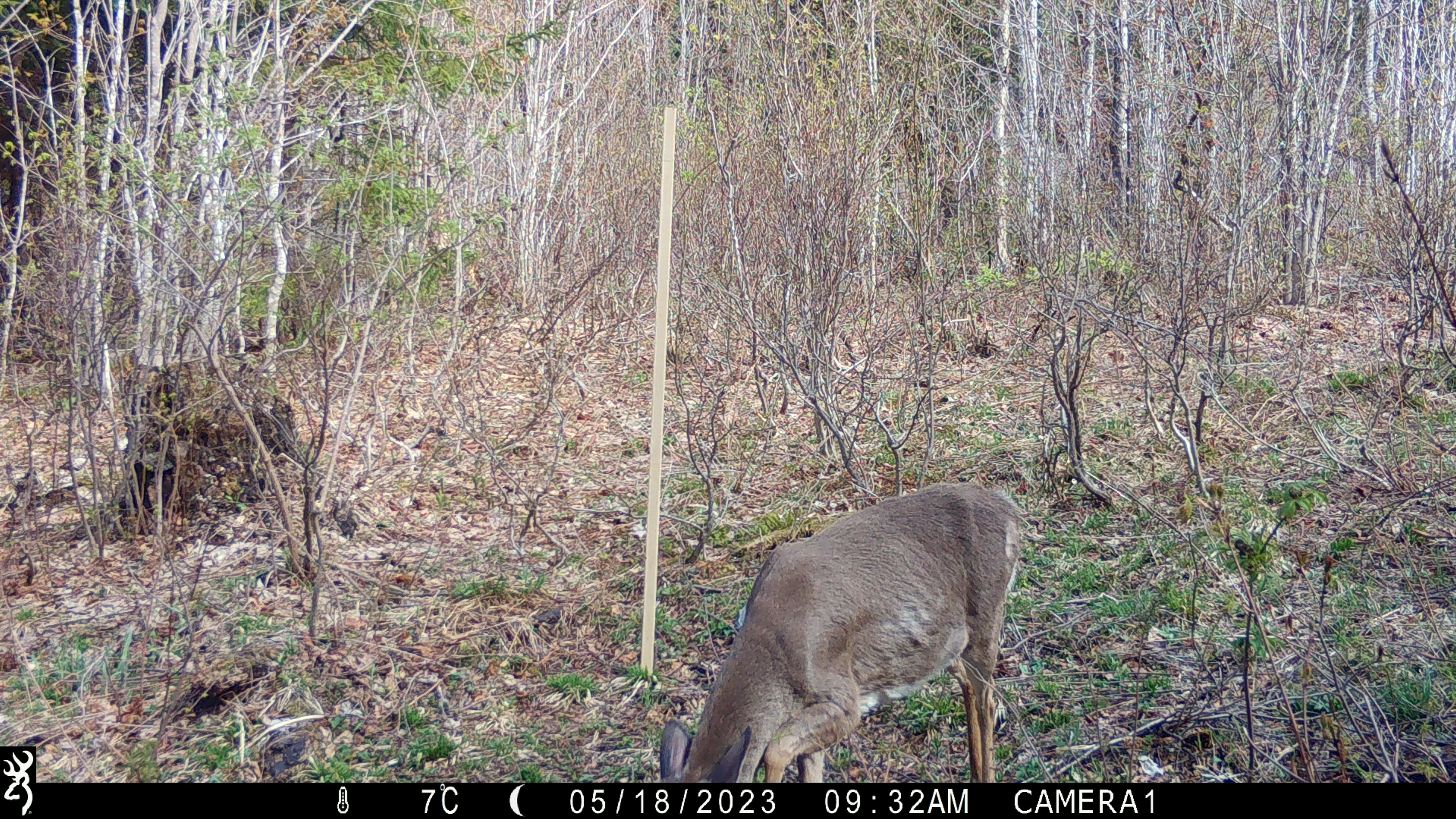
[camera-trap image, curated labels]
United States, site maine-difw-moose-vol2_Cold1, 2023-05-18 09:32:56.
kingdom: Animalia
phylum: Chordata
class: Mammalia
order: Artiodactyla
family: Cervidae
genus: Odocoileus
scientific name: Odocoileus virginianus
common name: white-tailed deer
White-tailed deer (Odocoileus virginianus).